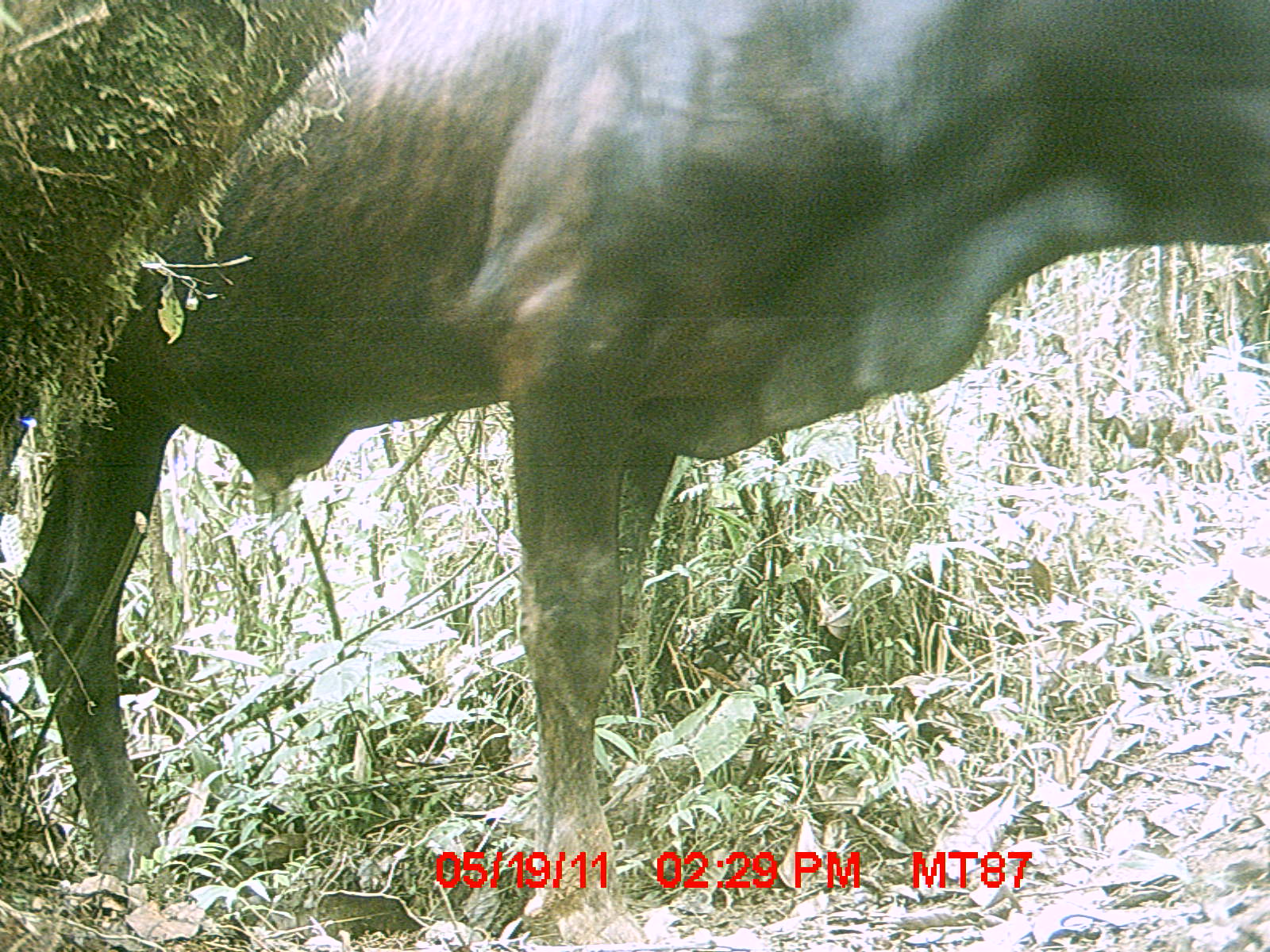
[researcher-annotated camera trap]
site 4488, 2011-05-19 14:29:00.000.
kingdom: Animalia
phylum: Chordata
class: Mammalia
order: Artiodactyla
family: Bovidae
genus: Bos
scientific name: Bos taurus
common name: domestic cattle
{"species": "Bos taurus (domestic cattle)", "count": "1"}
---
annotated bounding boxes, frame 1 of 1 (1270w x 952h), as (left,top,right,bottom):
bos taurus: (6,1,1270,948)